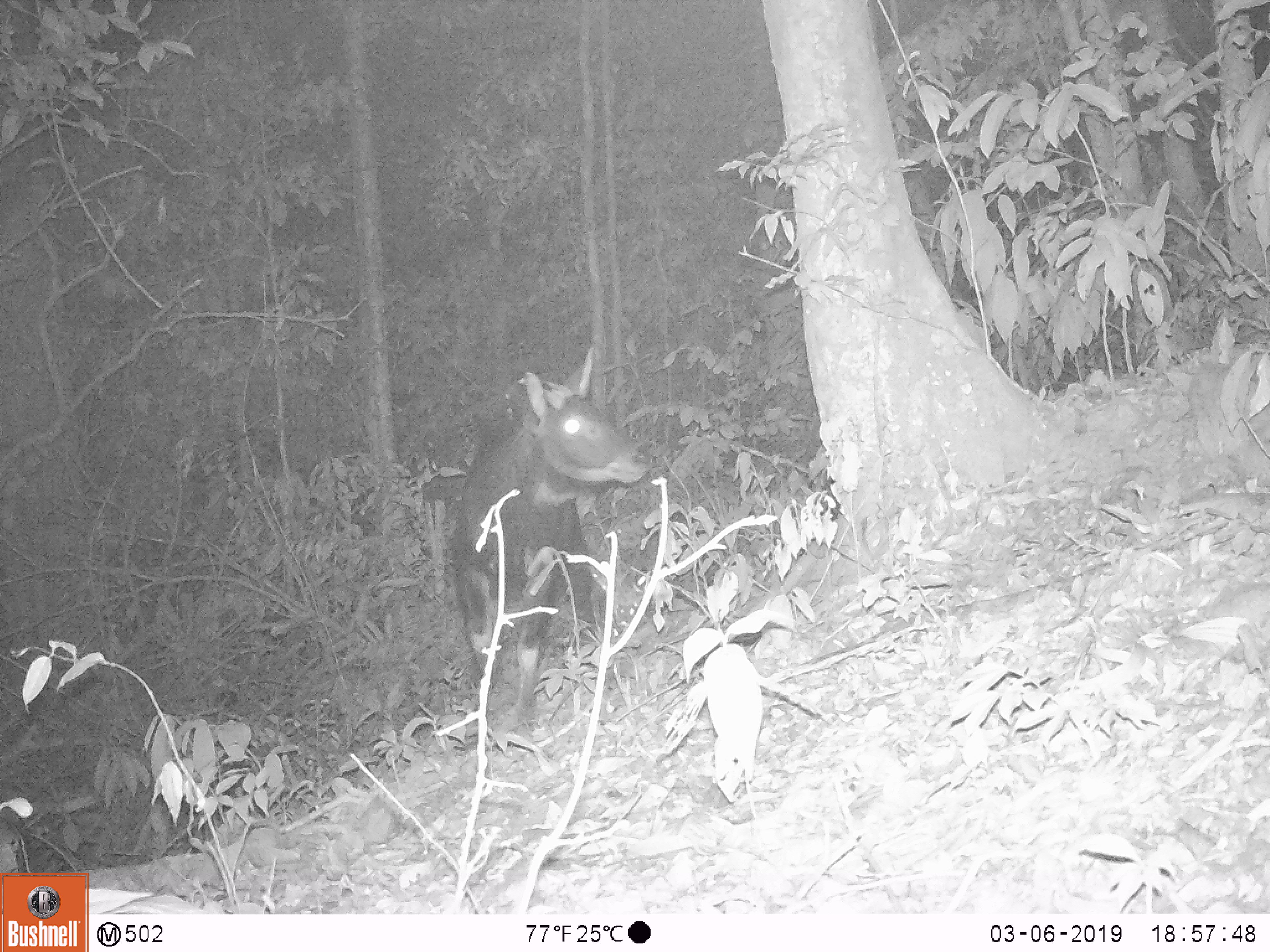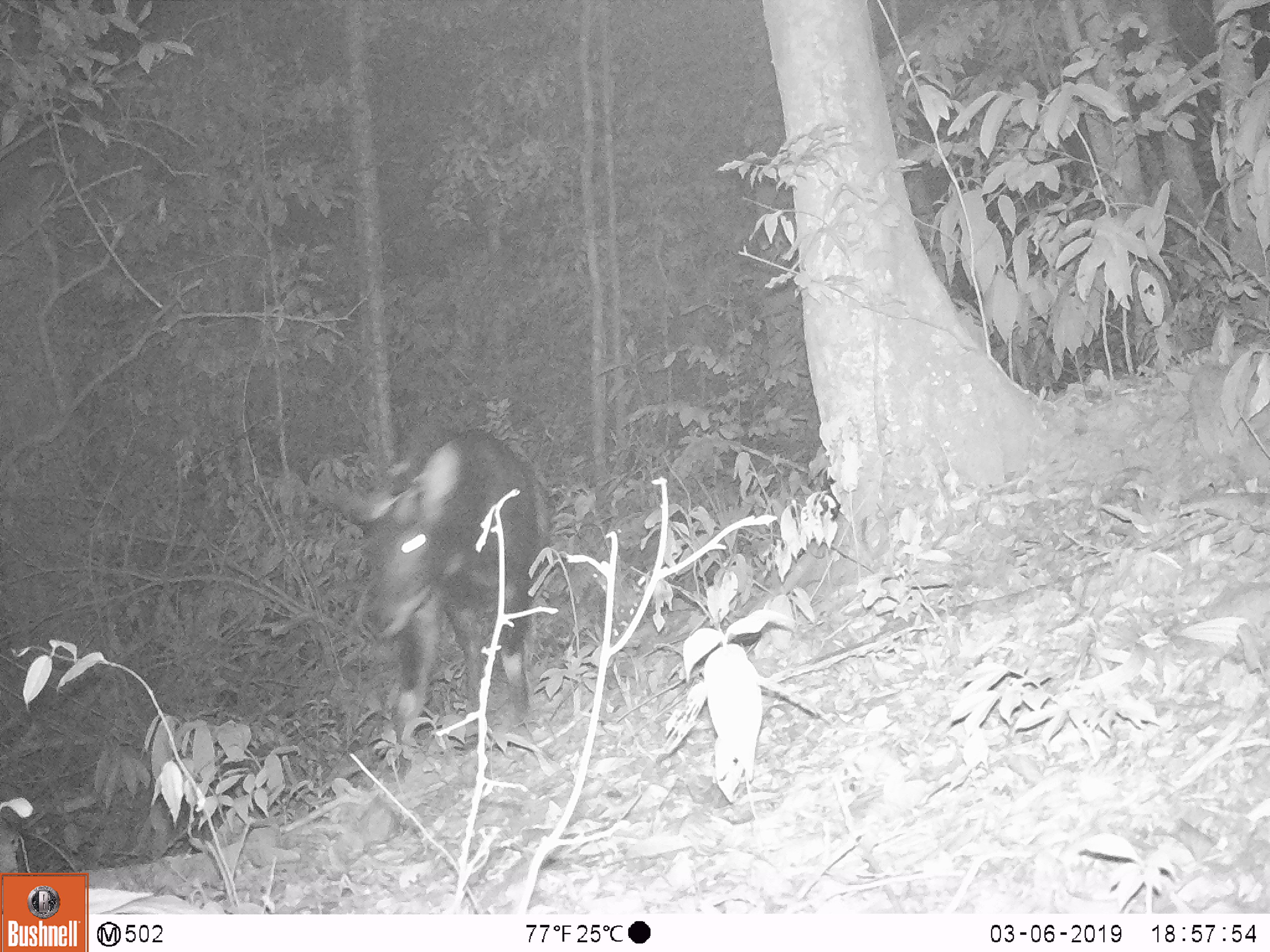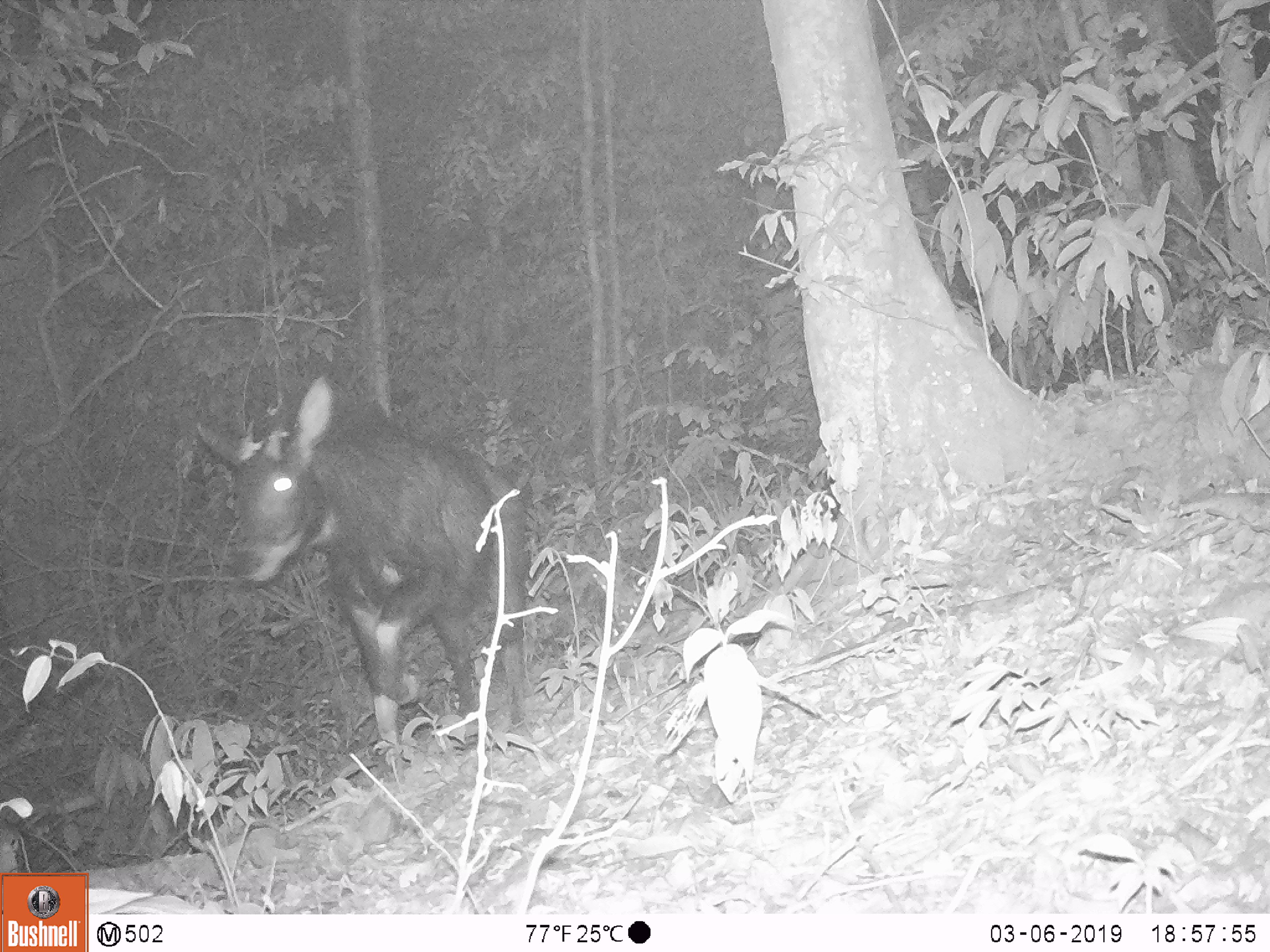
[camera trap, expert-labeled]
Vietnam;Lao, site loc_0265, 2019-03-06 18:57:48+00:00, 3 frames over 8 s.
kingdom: Animalia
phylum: Chordata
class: Mammalia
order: Artiodactyla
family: Bovidae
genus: Capricornis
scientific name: Capricornis sumatraensis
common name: chinese serow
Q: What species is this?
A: Chinese serow (Capricornis sumatraensis).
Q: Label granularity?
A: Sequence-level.